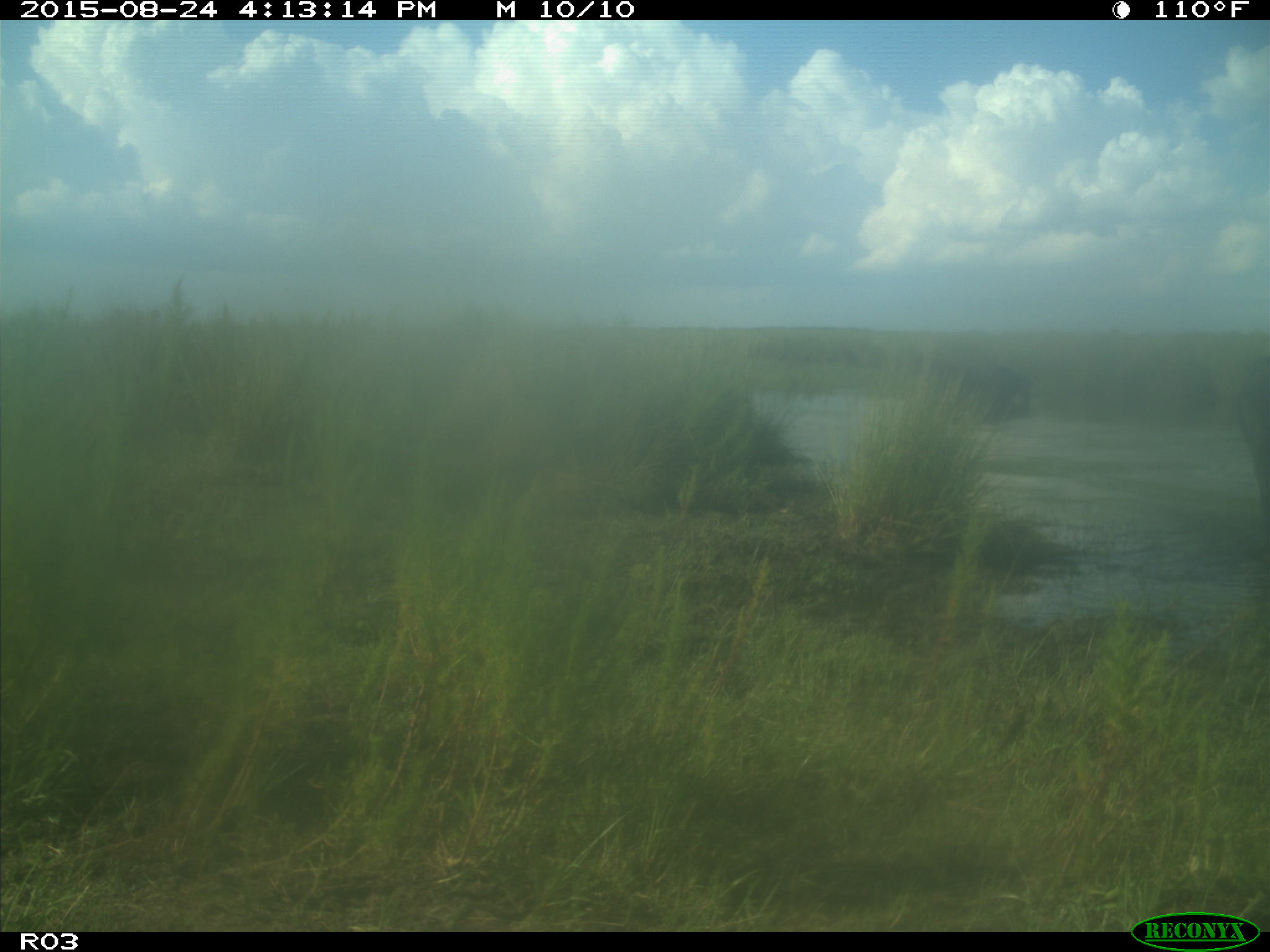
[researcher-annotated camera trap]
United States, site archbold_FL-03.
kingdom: Animalia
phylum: Chordata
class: Mammalia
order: Artiodactyla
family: Bovidae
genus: Bos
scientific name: Bos taurus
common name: domestic cow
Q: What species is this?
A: Bos taurus (domestic cow).